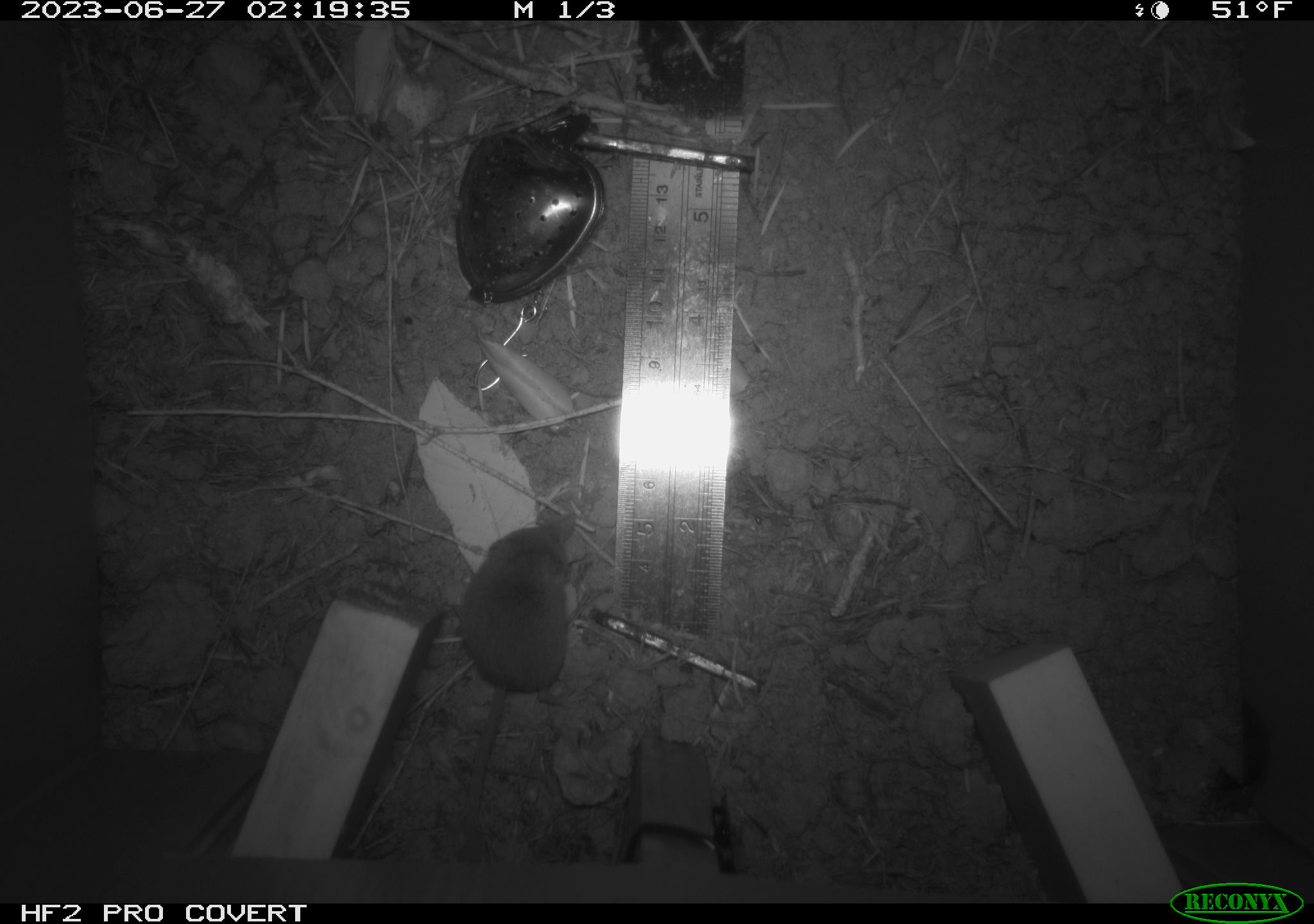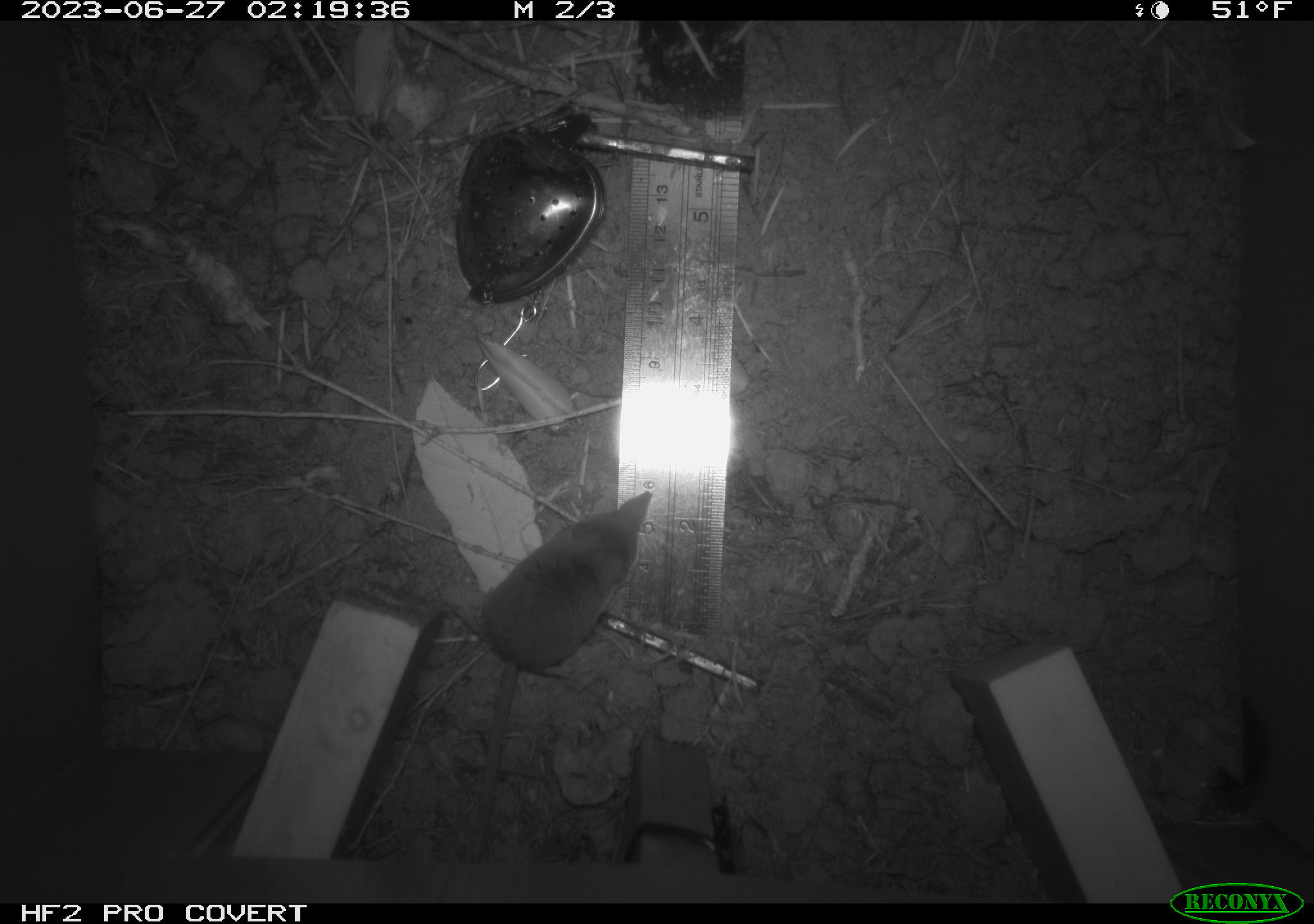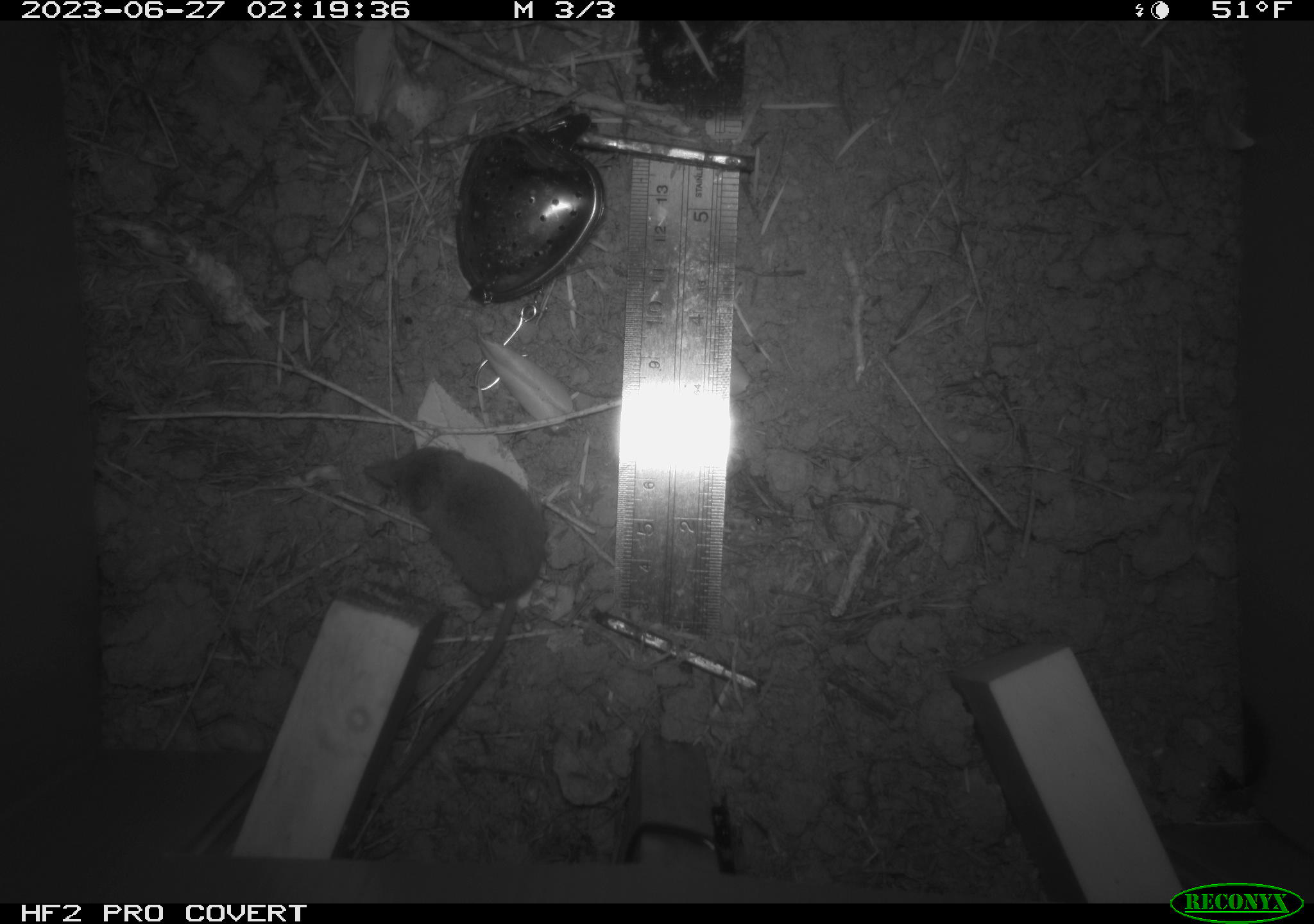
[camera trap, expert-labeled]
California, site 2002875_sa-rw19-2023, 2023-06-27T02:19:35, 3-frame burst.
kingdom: Animalia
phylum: Chordata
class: Mammalia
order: Eulipotyphla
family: Soricidae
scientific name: Soricidae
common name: shrews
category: soricidae family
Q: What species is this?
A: Soricidae family (shrews) (Soricidae).